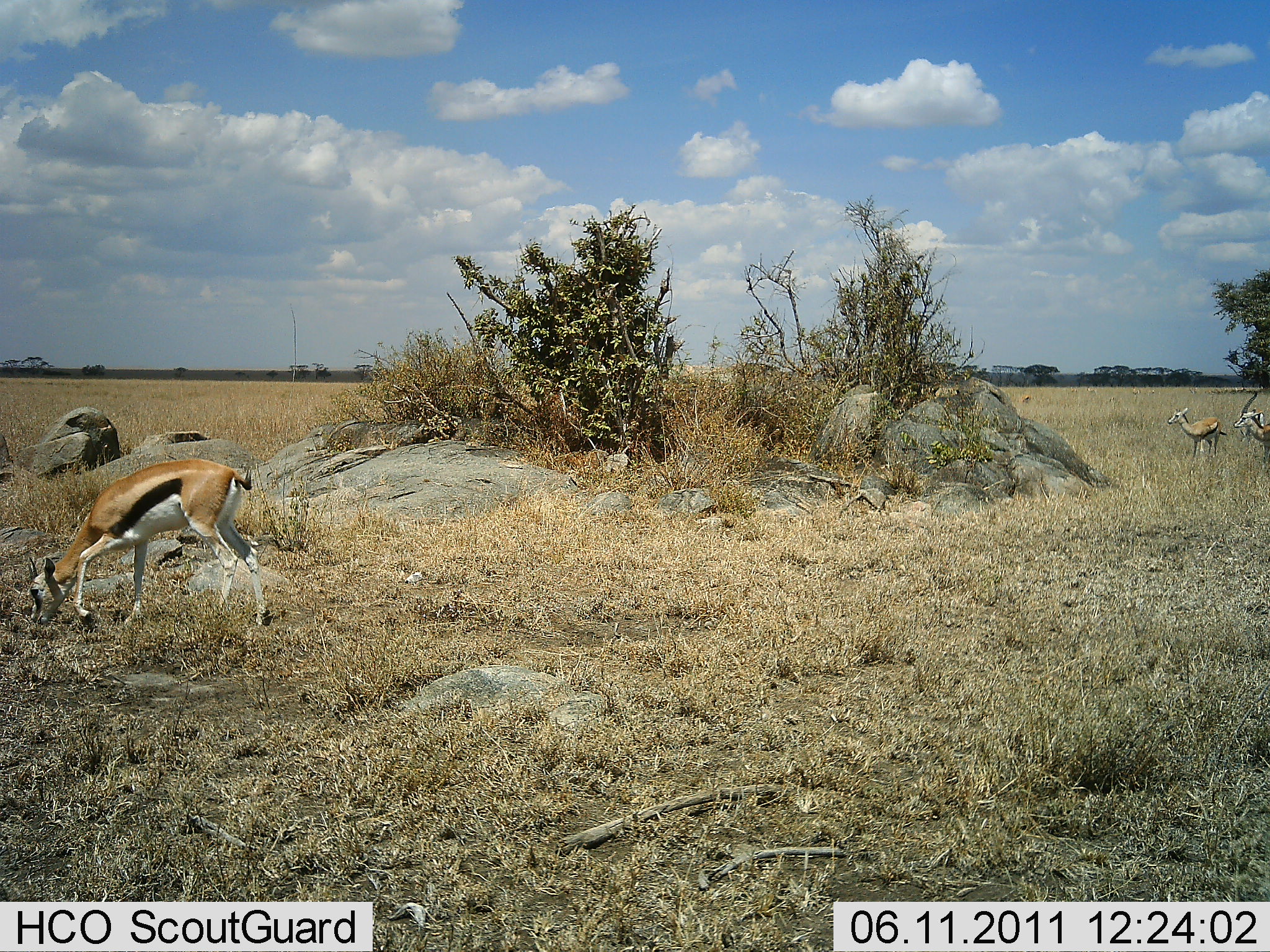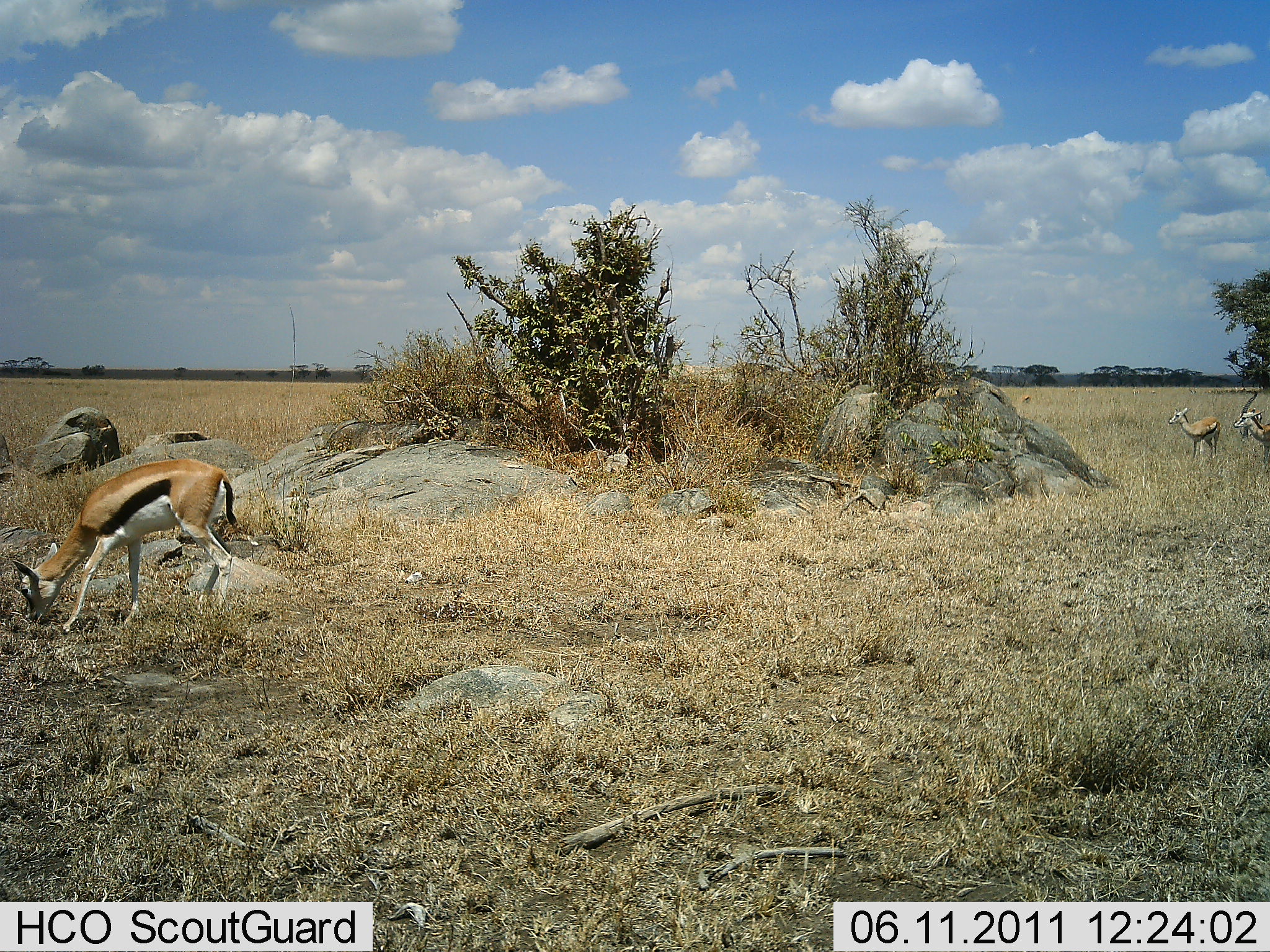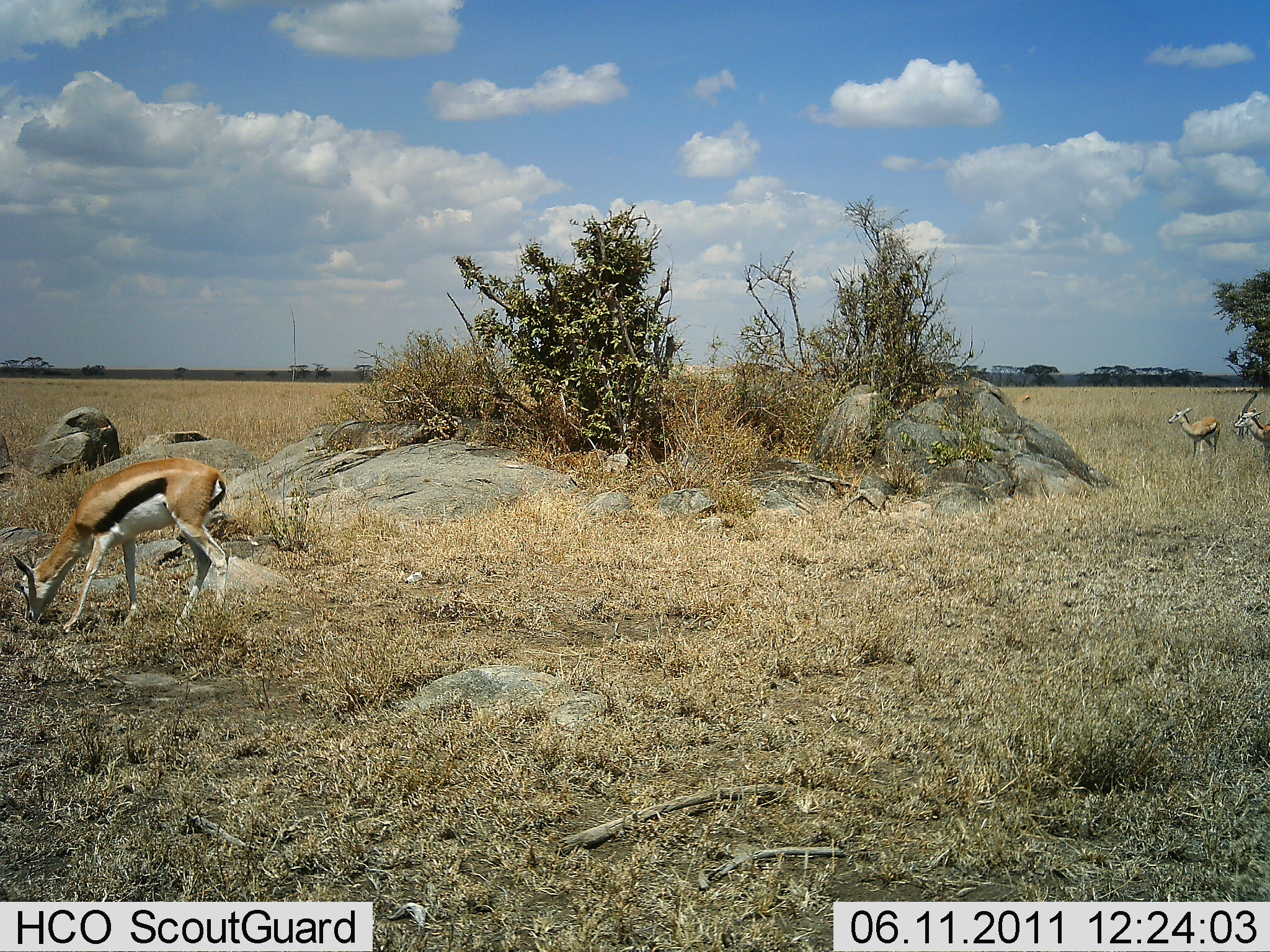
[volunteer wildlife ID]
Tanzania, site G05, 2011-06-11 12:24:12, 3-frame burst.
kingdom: Animalia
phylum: Chordata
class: Mammalia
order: Artiodactyla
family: Bovidae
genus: Eudorcas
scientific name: Eudorcas thomsonii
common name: thomson's gazelle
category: gazellethomsons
Gazellethomsons (thomson's gazelle) (Eudorcas thomsonii), count 3. Behavior (volunteer vote fractions): standing 55%, resting 0%, moving 9%, interacting 0%. Young present (vote fraction): 9%. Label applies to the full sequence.